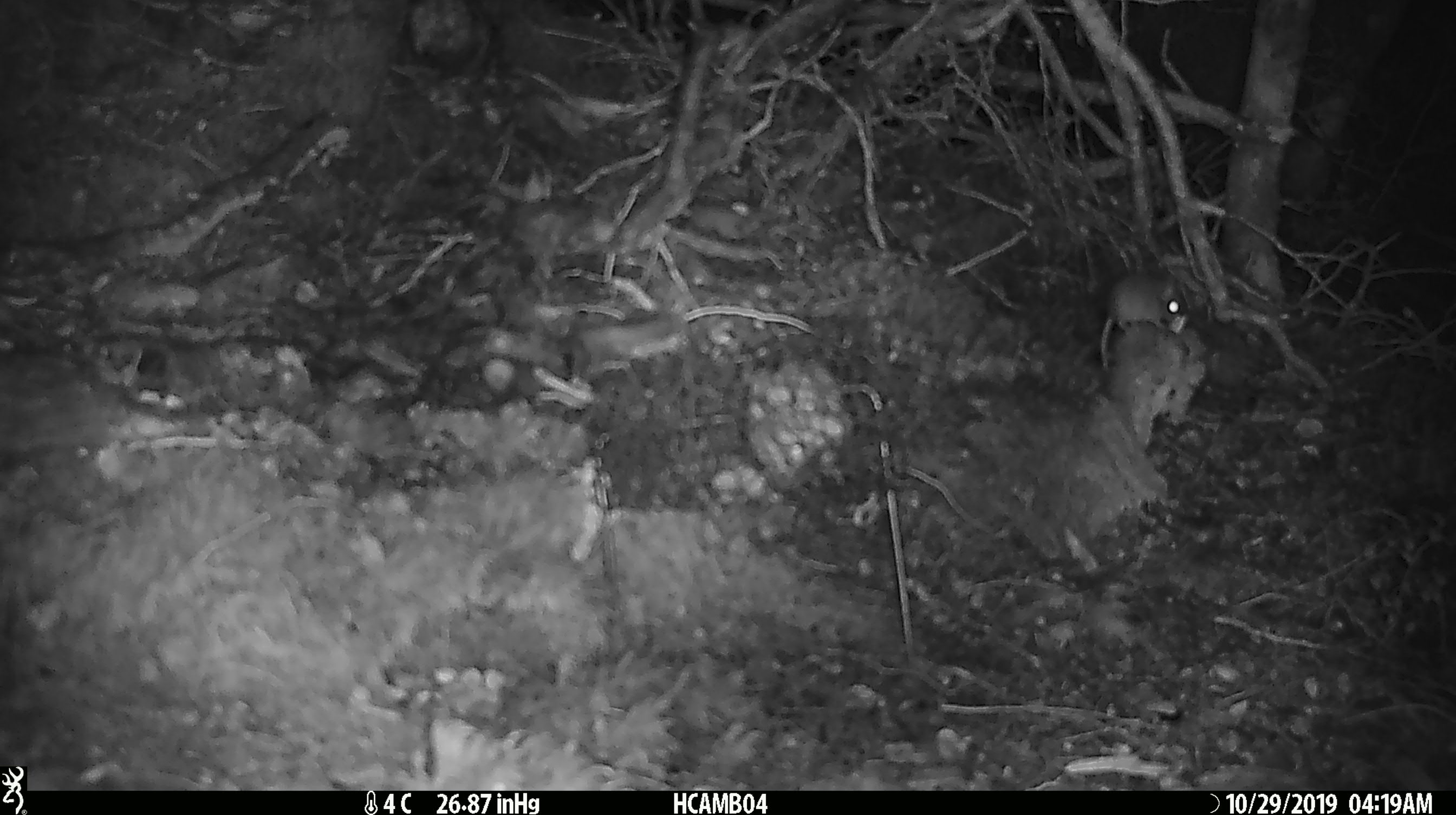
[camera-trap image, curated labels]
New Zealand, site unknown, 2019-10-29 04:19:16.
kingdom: Animalia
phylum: Chordata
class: Mammalia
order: Rodentia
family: Muridae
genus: Mus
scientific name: Mus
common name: mouse